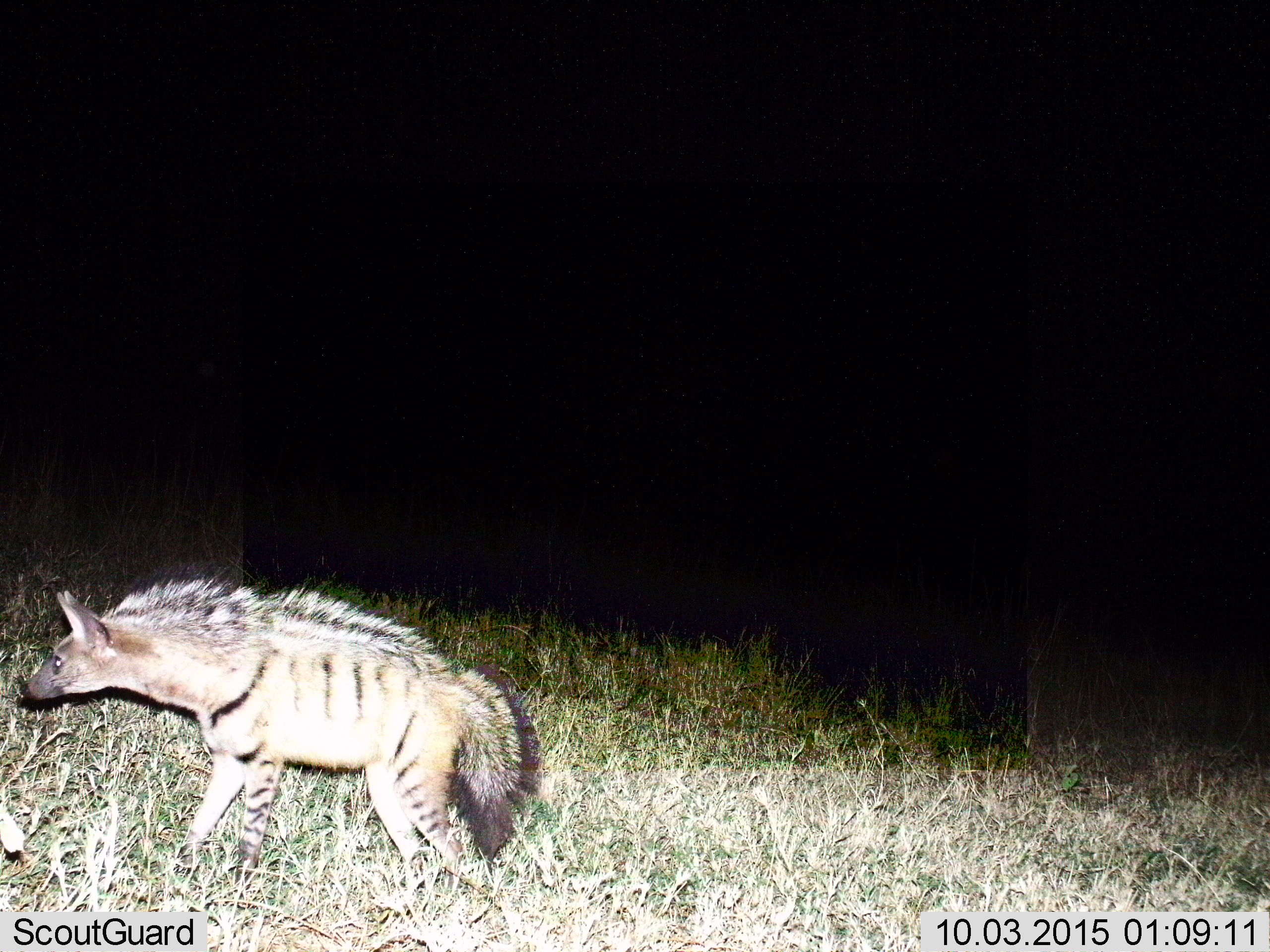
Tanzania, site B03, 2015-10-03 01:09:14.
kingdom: Animalia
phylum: Chordata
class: Mammalia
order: Carnivora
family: Hyaenidae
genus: Hyaena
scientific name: Hyaena hyaena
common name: striped hyena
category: hyenastriped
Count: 1.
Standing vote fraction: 36%.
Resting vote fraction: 0%.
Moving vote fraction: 71%.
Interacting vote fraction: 7%.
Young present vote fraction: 7%.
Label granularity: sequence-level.